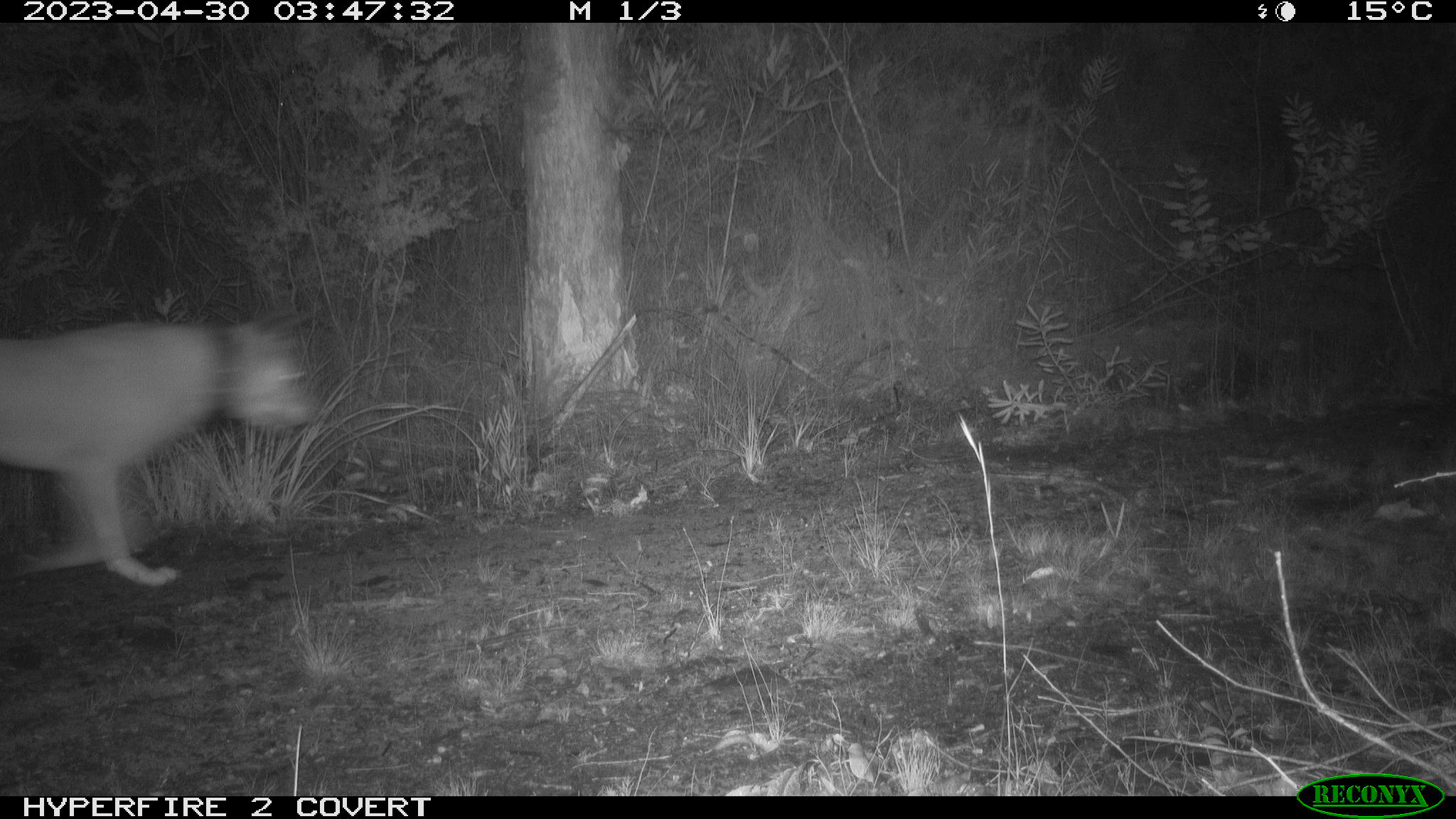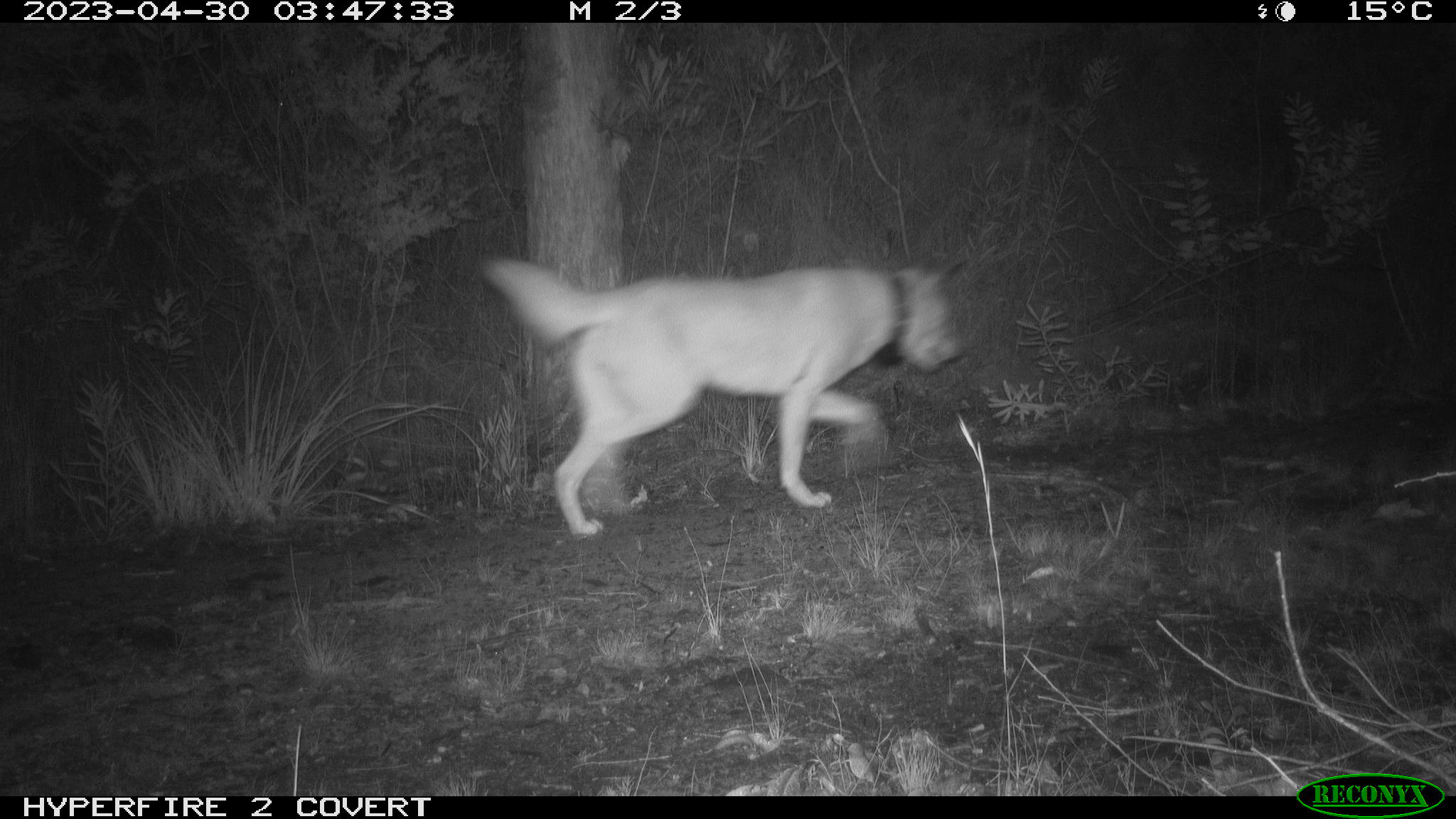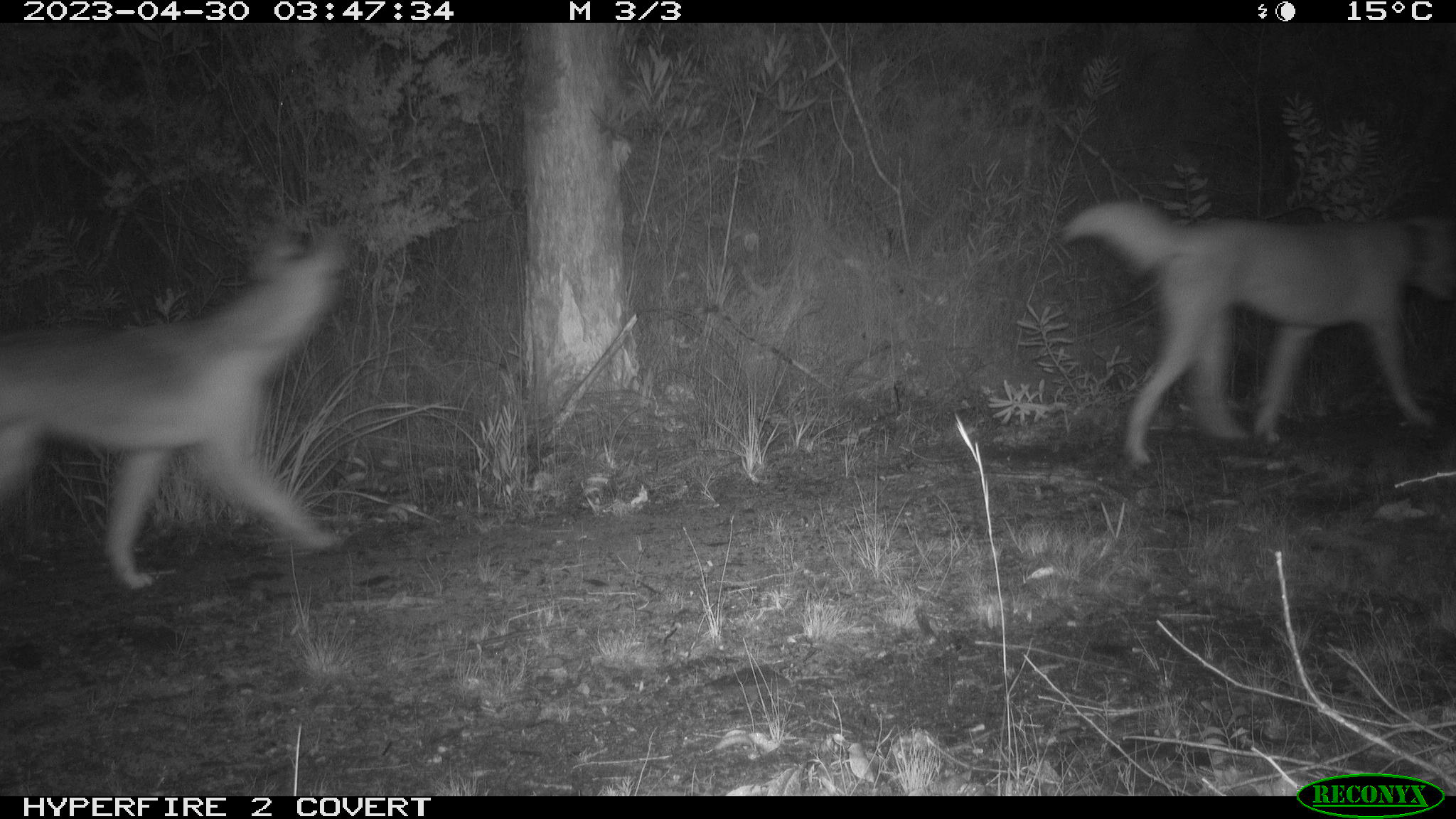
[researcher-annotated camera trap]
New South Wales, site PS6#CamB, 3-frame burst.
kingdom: Animalia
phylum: Chordata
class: Mammalia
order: Carnivora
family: Canidae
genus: Canis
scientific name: Canis familiaris dingo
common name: dingo